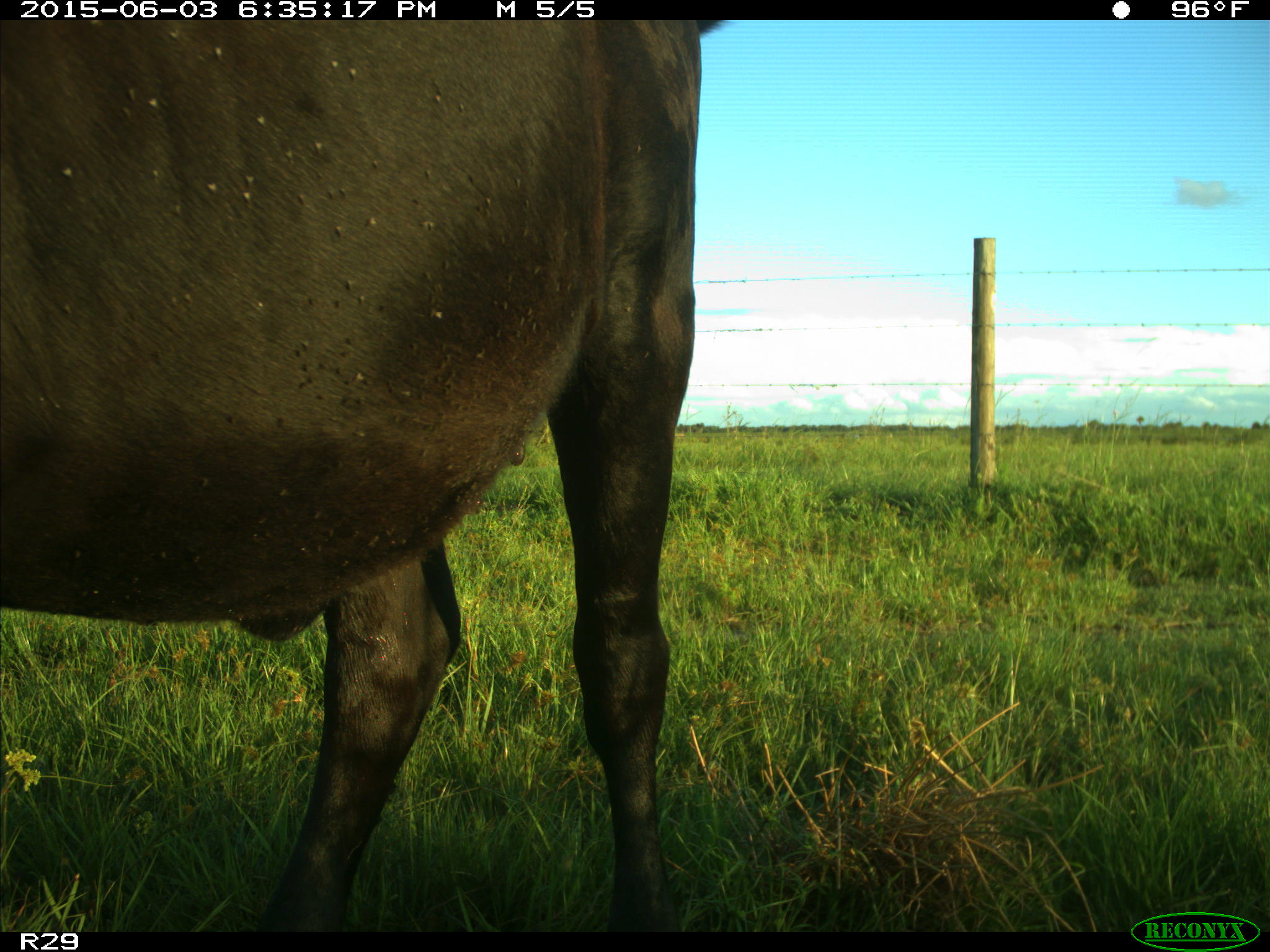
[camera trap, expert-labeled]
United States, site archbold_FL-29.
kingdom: Animalia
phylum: Chordata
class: Mammalia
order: Artiodactyla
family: Bovidae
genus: Bos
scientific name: Bos taurus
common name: domestic cow